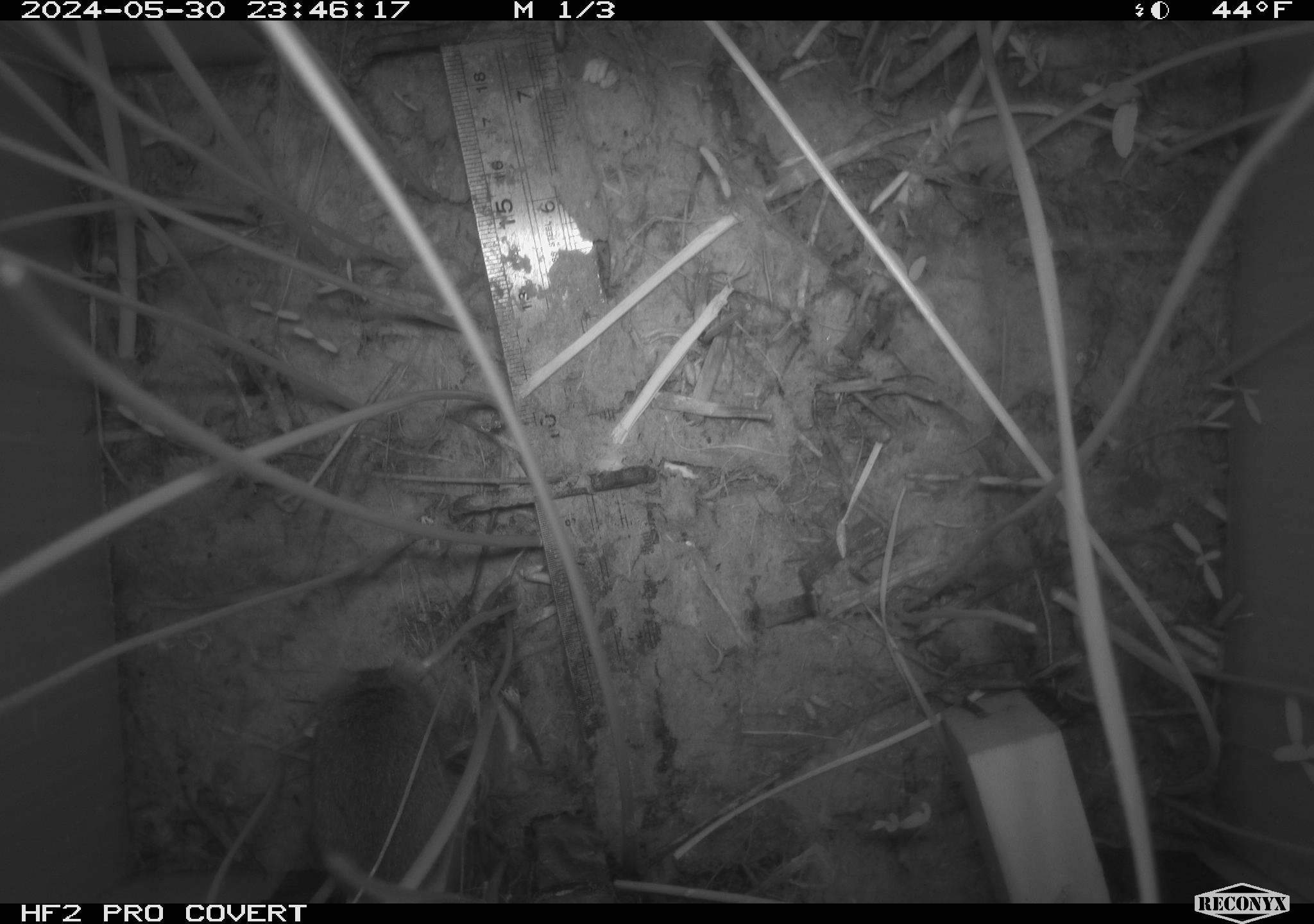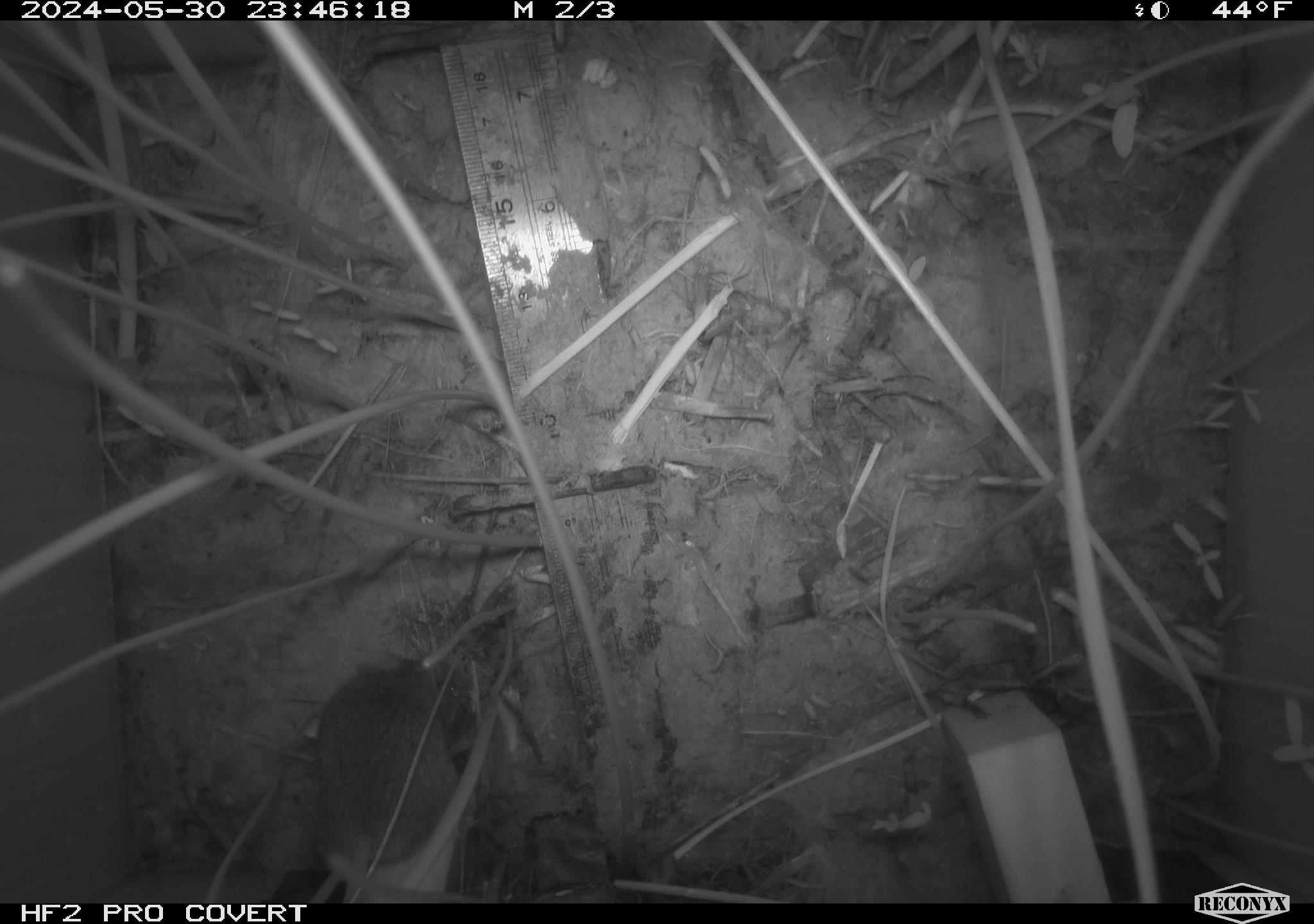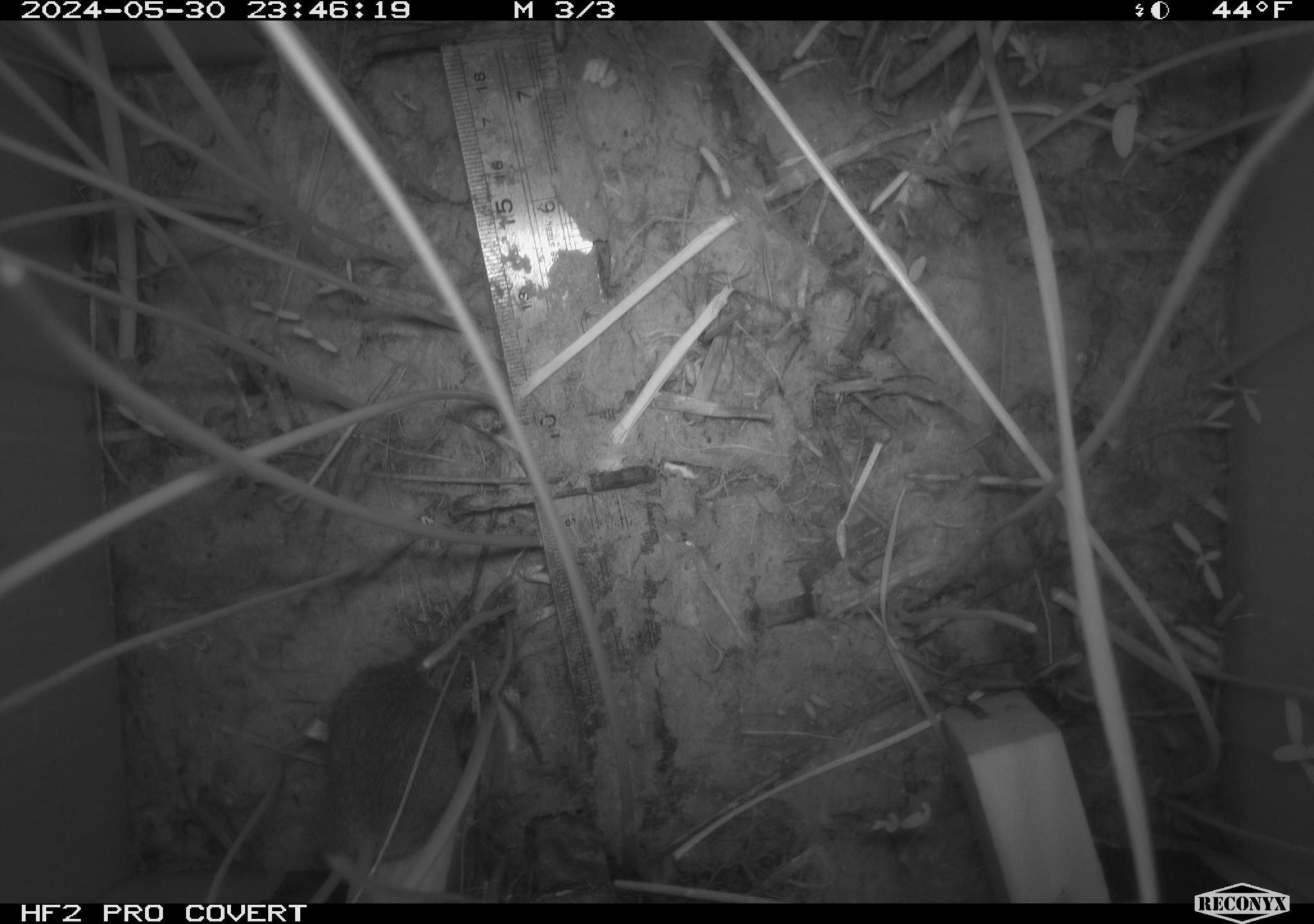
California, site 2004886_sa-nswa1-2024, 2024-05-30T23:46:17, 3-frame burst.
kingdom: Animalia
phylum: Chordata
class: Mammalia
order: Rodentia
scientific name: Rodentia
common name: rodent